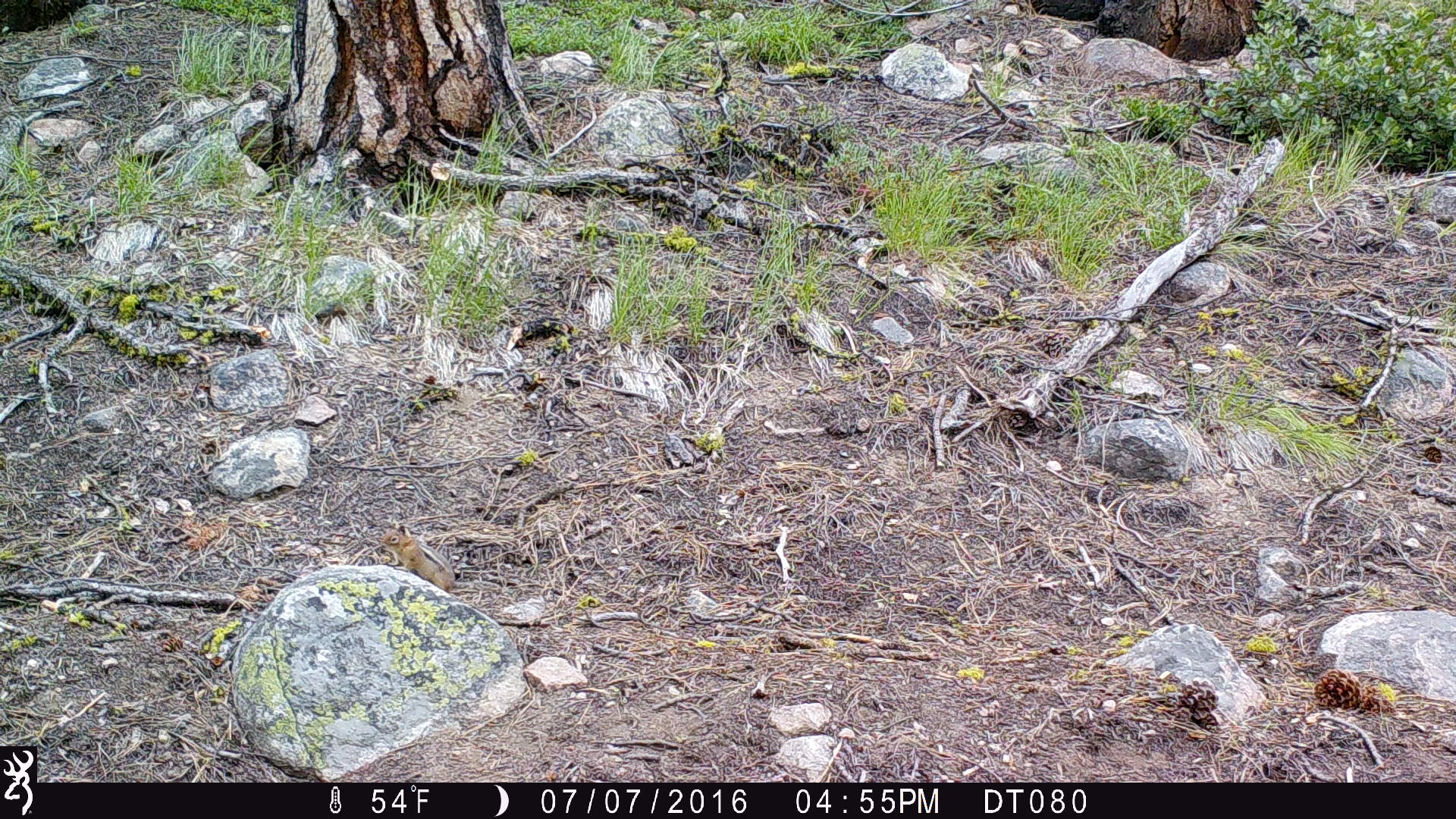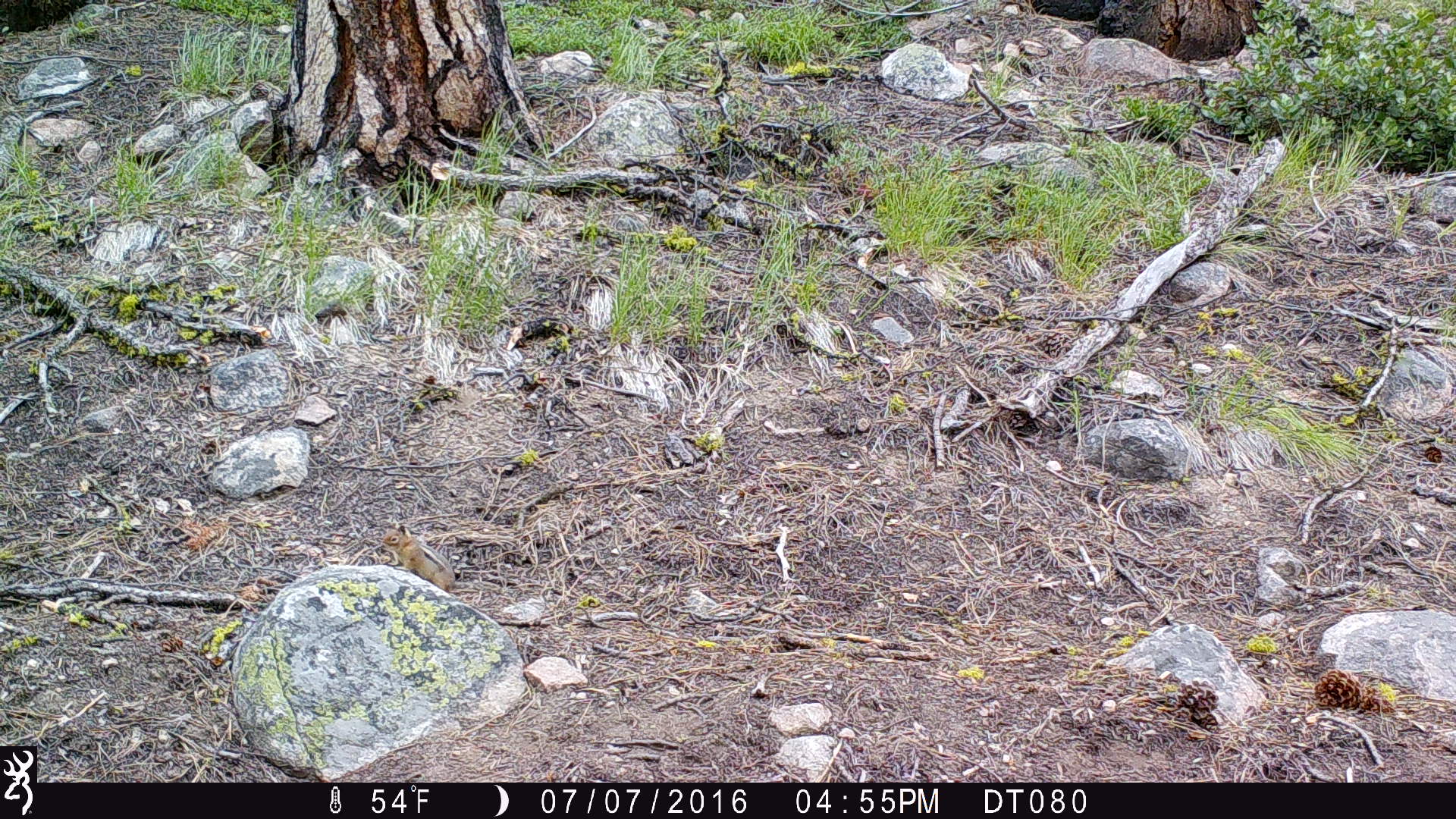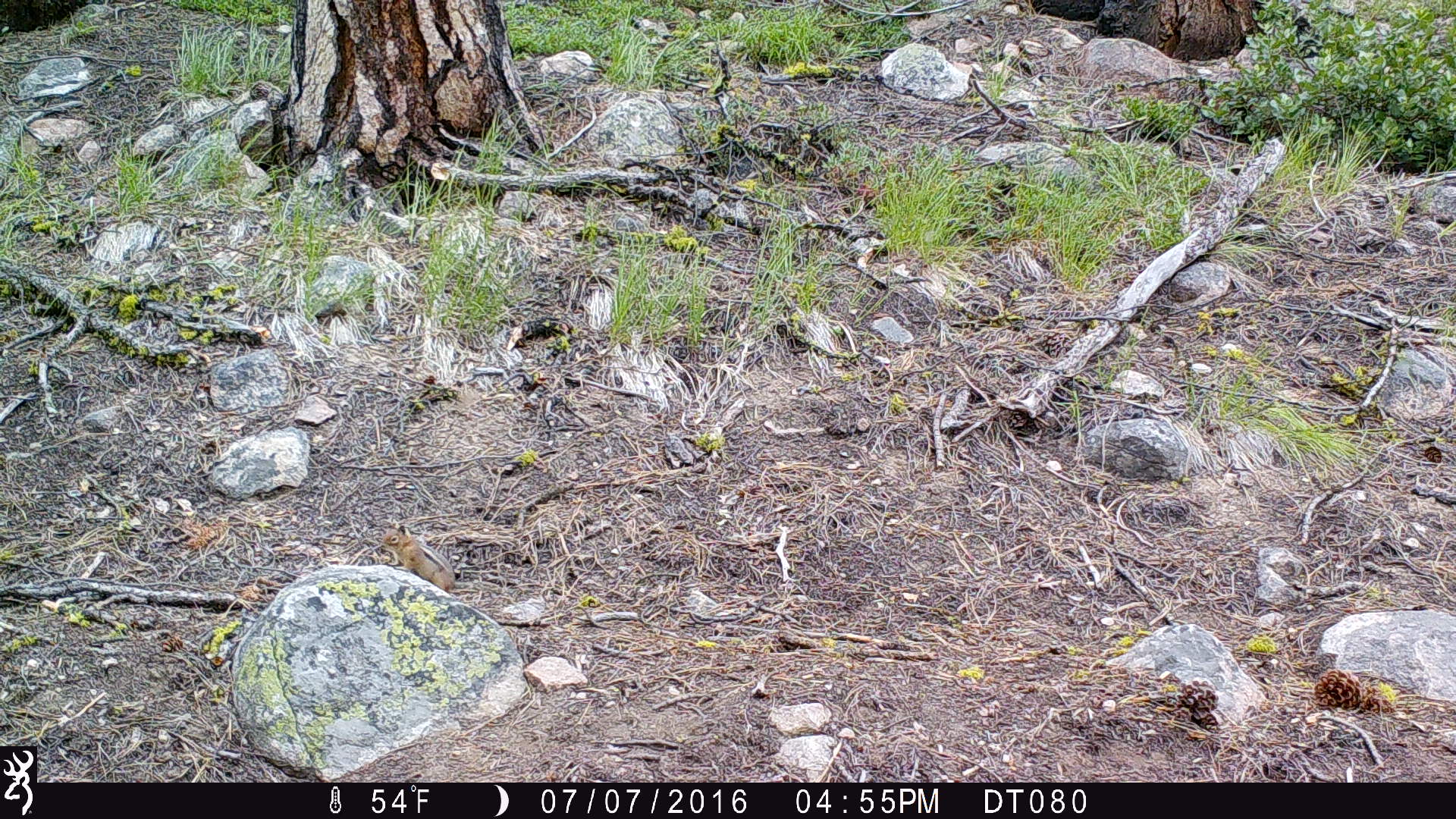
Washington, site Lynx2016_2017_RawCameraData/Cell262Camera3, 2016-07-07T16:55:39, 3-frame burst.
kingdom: Animalia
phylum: Chordata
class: Mammalia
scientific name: Mammalia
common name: small mammal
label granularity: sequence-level